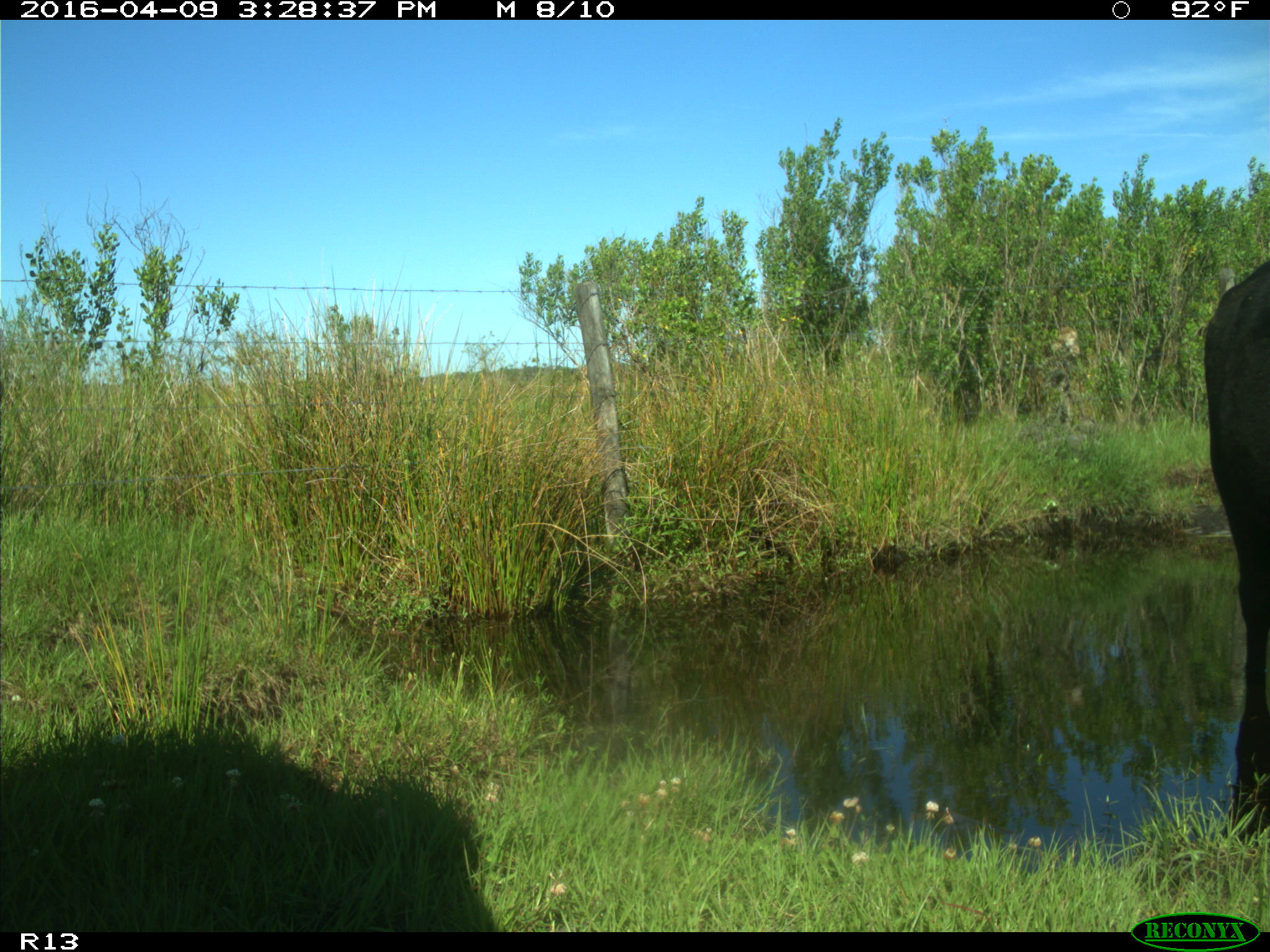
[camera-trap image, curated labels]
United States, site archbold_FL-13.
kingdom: Animalia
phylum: Chordata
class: Mammalia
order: Artiodactyla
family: Bovidae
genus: Bos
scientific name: Bos taurus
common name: domestic cow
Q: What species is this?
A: Bos taurus (domestic cow).